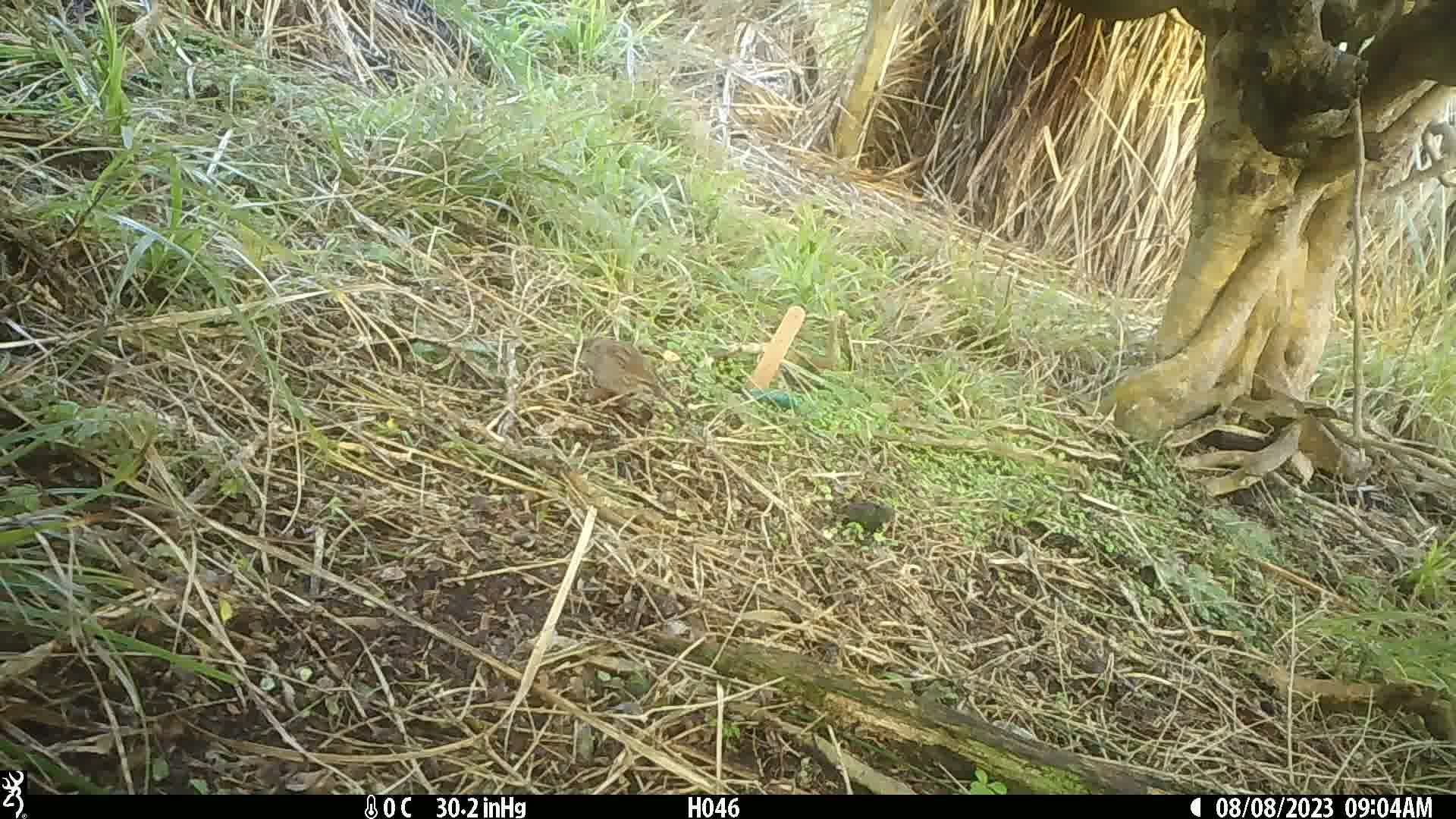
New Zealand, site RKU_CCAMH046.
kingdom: Animalia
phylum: Chordata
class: Aves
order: Passeriformes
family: Prunellidae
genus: Prunella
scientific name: Prunella modularis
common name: dunnock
Dunnock (Prunella modularis).